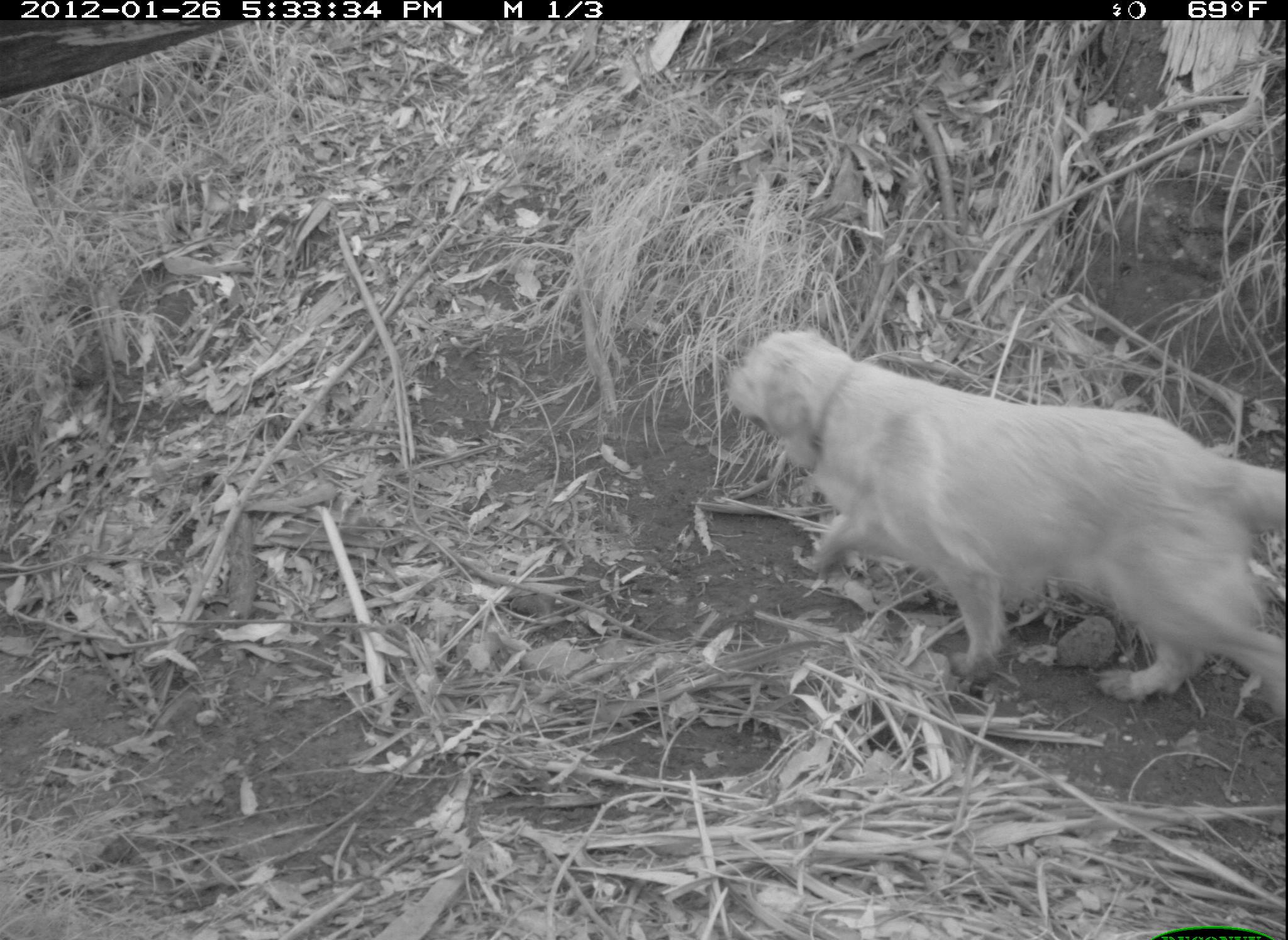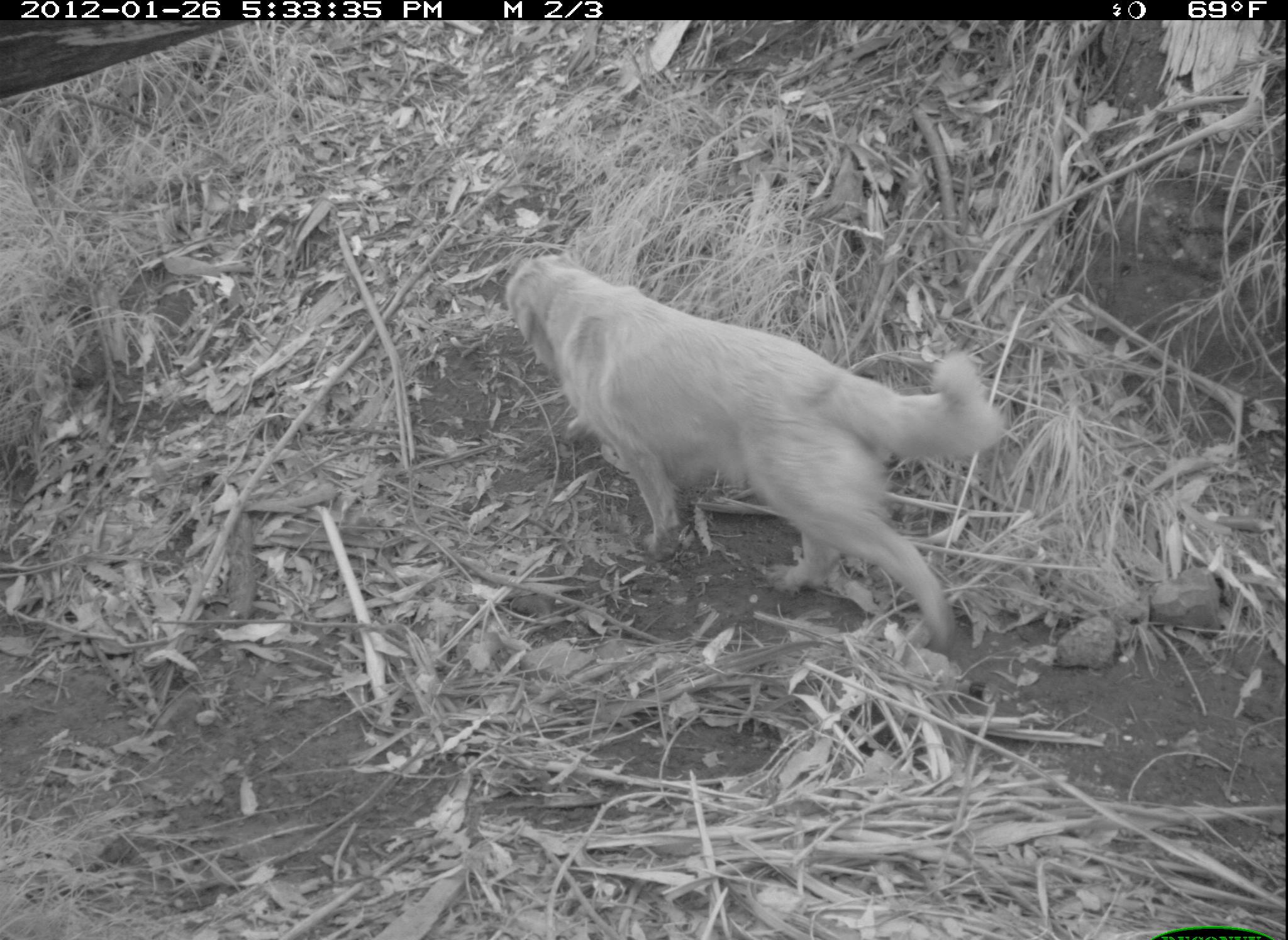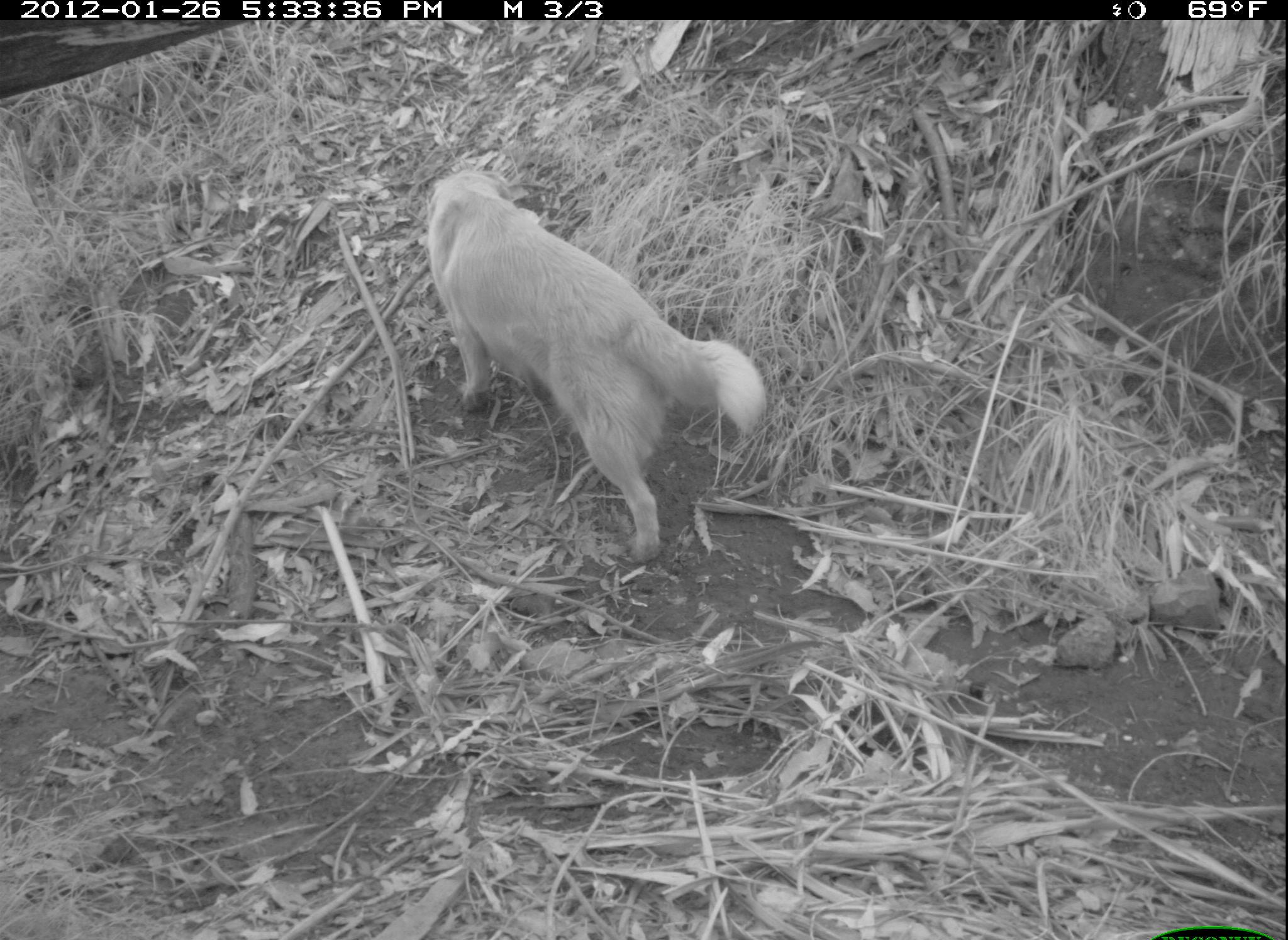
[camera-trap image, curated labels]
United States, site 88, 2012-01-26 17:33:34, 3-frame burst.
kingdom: Animalia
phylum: Chordata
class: Mammalia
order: Carnivora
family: Canidae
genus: Canis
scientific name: Canis familiaris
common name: domestic dog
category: dog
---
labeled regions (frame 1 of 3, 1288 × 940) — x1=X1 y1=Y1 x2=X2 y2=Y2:
dog: x1=718 y1=311 x2=1288 y2=743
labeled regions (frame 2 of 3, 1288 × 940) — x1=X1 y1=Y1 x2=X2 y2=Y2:
dog: x1=501 y1=250 x2=1003 y2=667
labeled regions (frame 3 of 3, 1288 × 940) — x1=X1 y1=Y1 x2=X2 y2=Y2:
dog: x1=419 y1=142 x2=778 y2=572